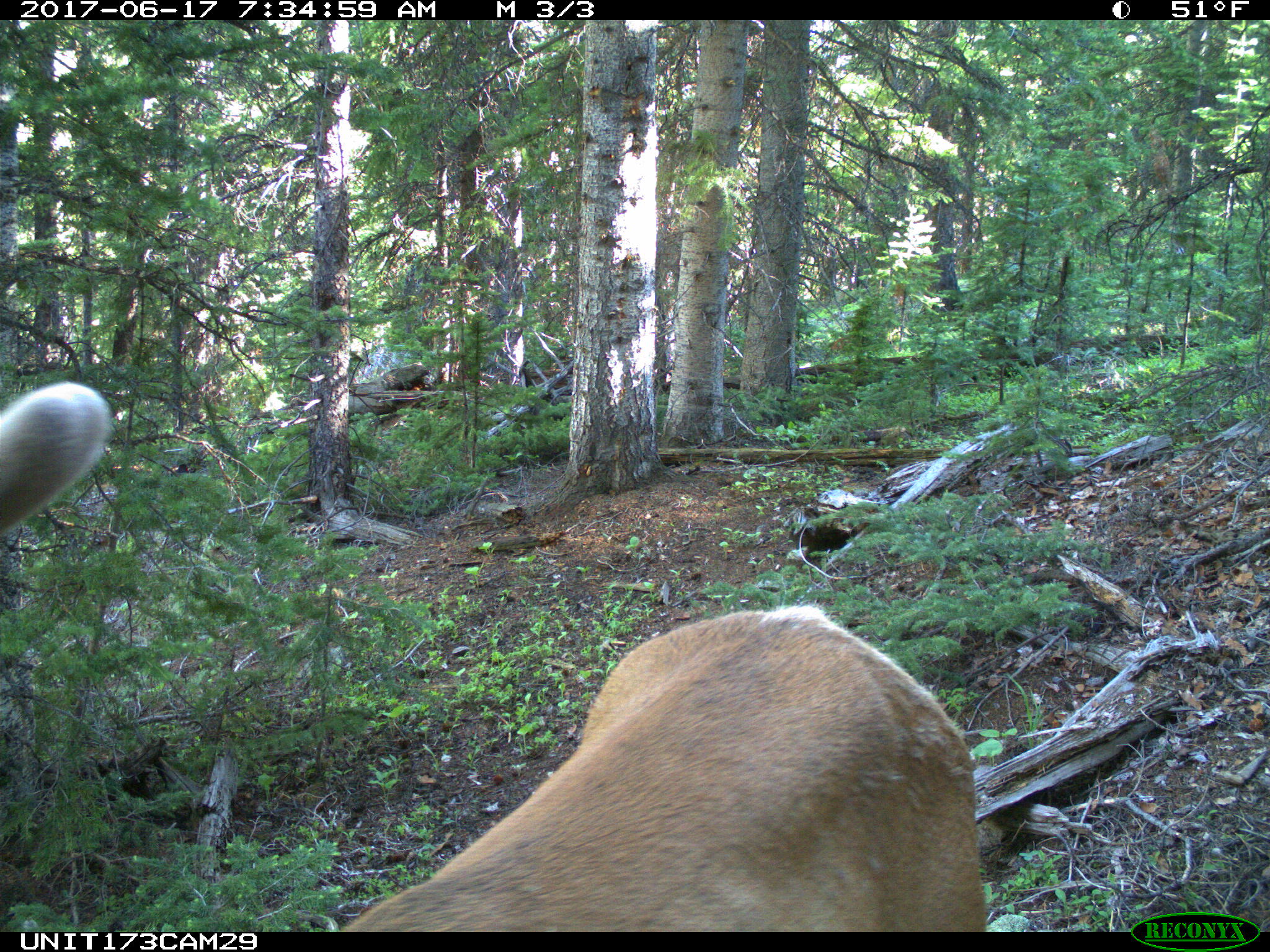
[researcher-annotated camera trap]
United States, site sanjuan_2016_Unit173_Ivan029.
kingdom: Animalia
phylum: Chordata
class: Mammalia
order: Artiodactyla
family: Cervidae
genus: Cervus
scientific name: Cervus elaphus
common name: red deer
Cervus elaphus (red deer).